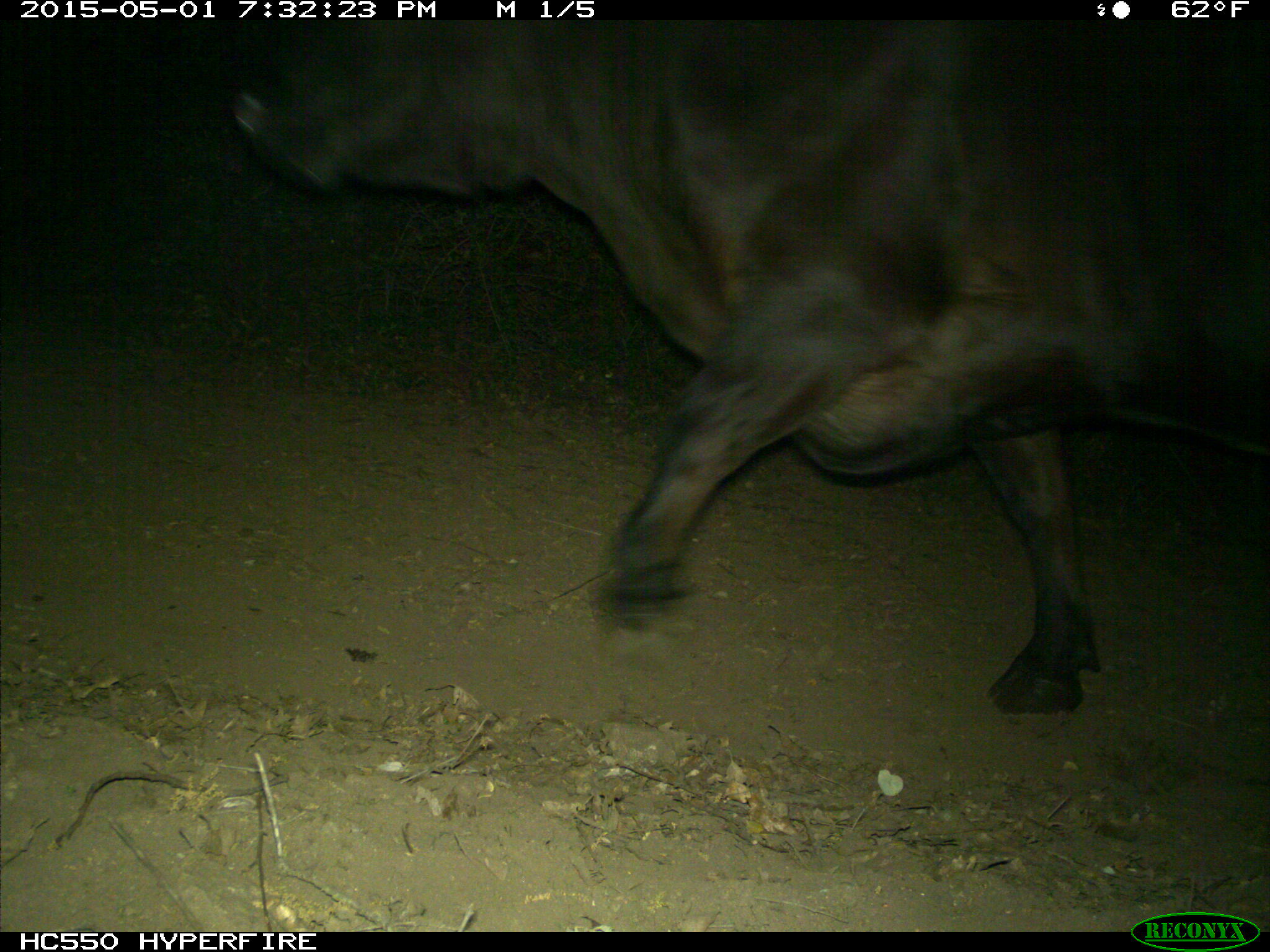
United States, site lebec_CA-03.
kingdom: Animalia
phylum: Chordata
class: Mammalia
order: Artiodactyla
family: Bovidae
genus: Bos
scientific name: Bos taurus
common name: domestic cow